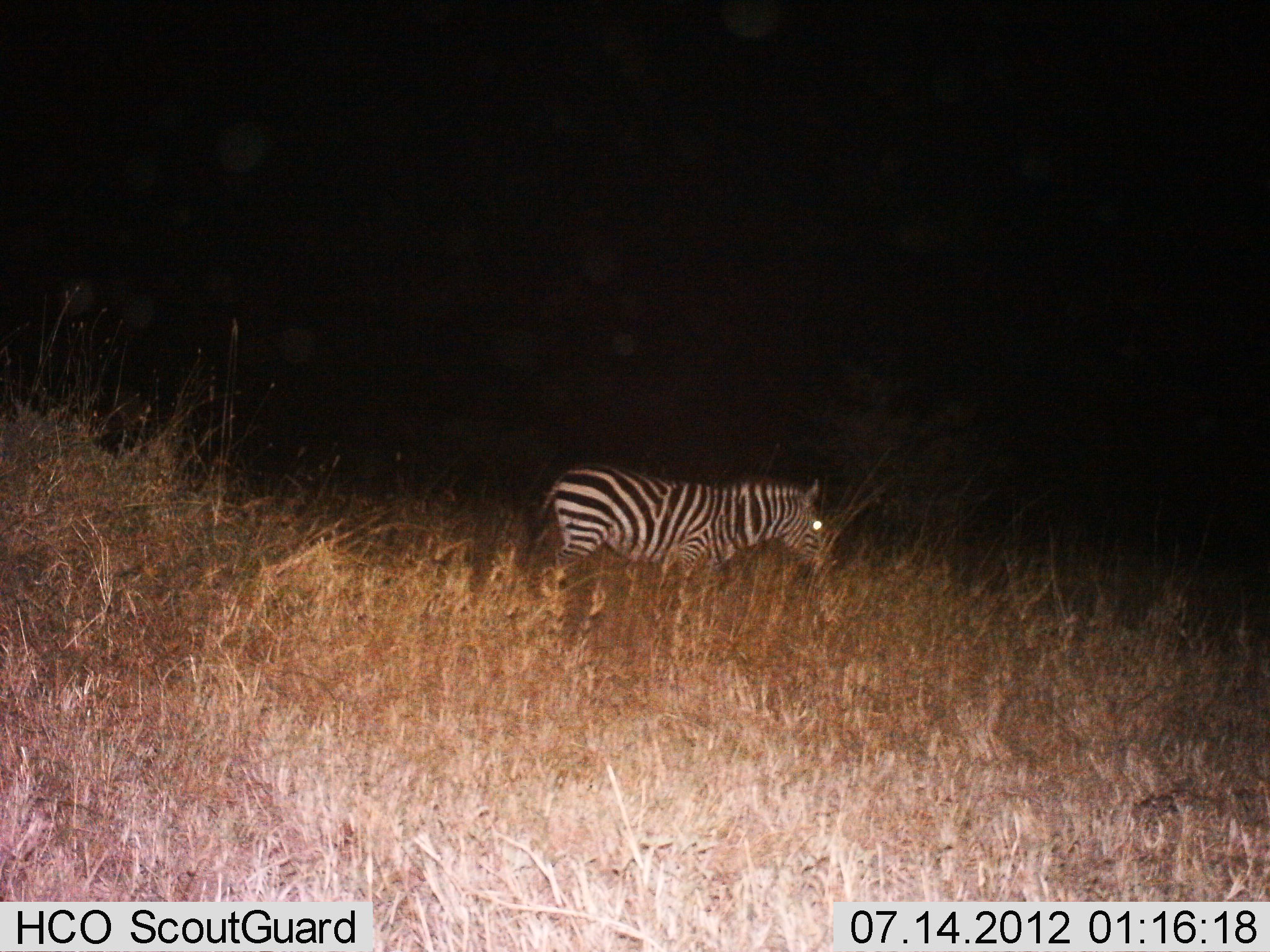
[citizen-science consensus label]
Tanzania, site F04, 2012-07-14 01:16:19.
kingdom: Animalia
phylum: Chordata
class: Mammalia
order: Perissodactyla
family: Equidae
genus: Equus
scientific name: Equus quagga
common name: plains zebra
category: zebra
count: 1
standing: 70%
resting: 0%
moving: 30%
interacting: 0%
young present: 0%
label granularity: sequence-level